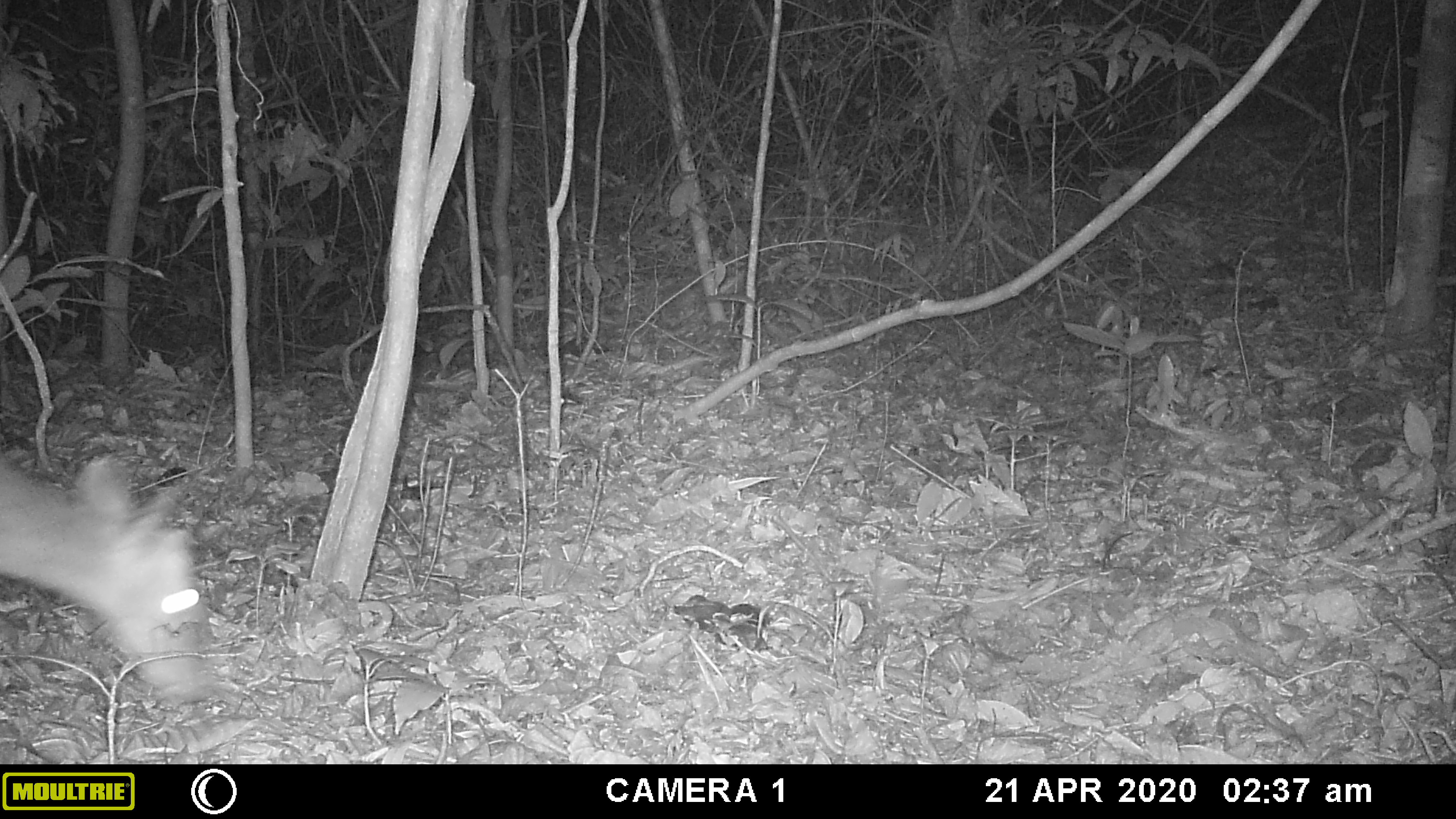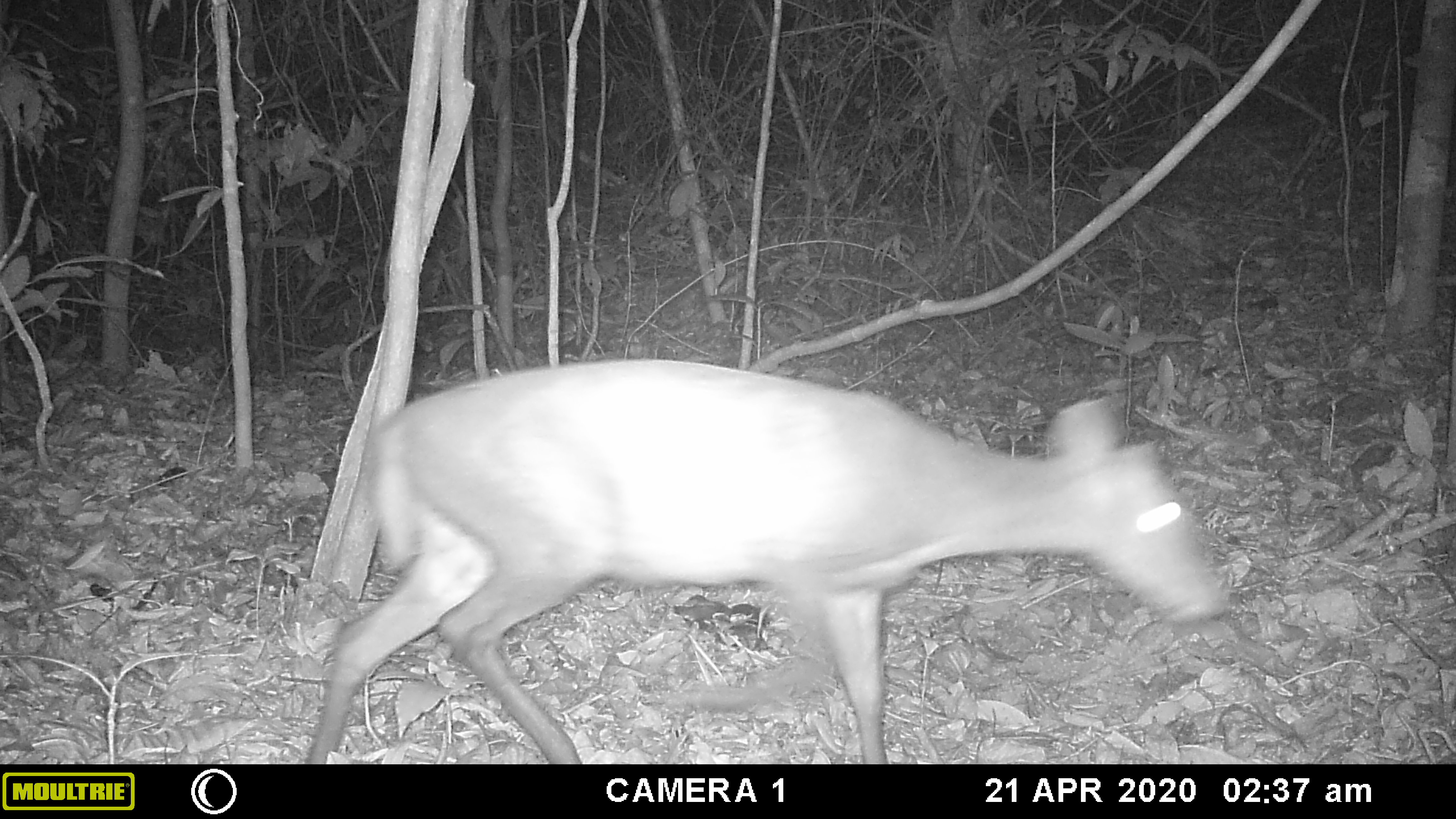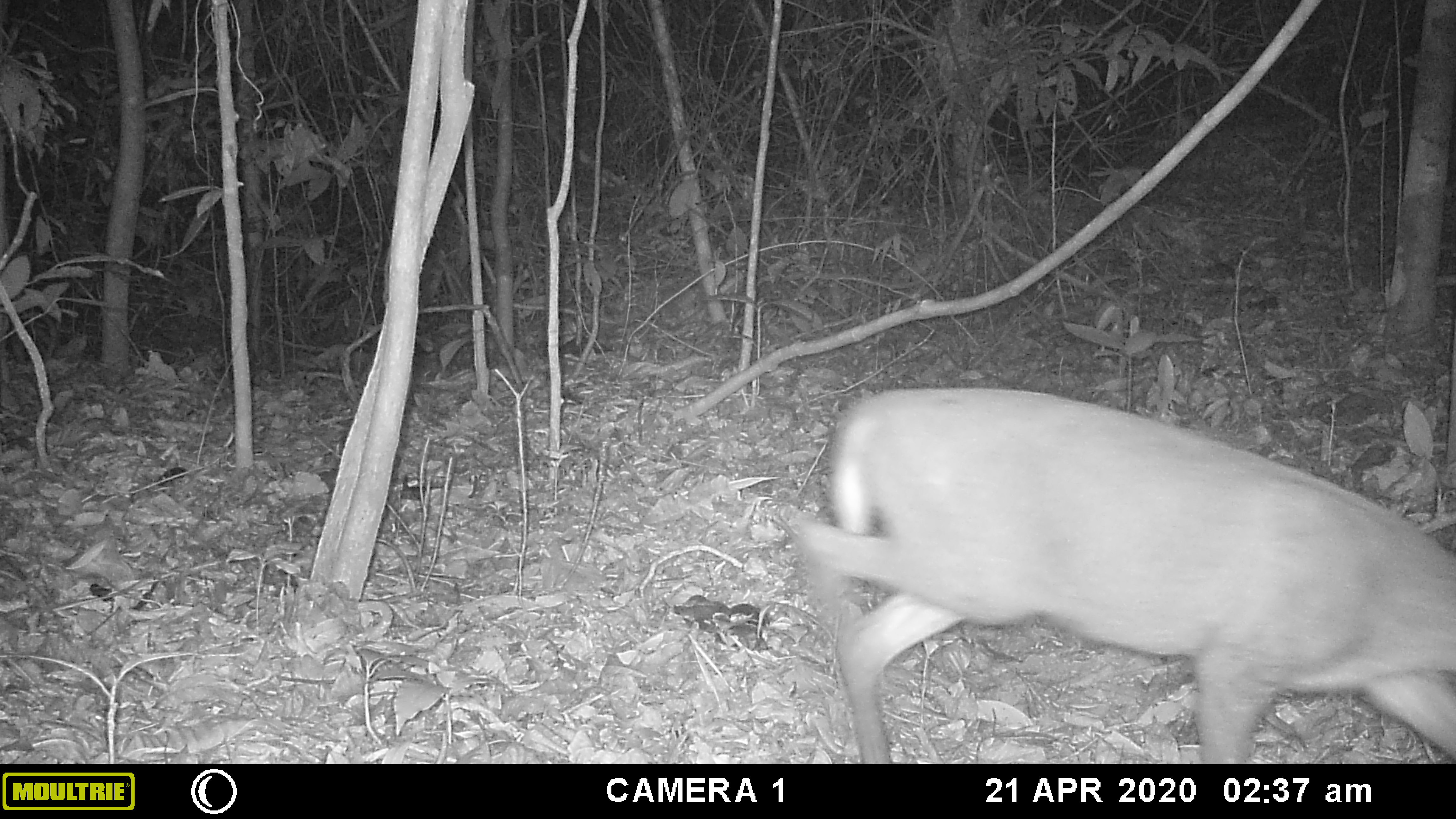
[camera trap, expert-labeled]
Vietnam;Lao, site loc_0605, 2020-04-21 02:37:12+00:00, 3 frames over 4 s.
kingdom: Animalia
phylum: Chordata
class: Mammalia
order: Artiodactyla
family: Cervidae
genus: Muntiacus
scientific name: Muntiacus rooseveltorum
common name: roosevelt's muntjac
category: roosevelts muntjac group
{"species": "roosevelts muntjac group (roosevelt's muntjac) (Muntiacus rooseveltorum)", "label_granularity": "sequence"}